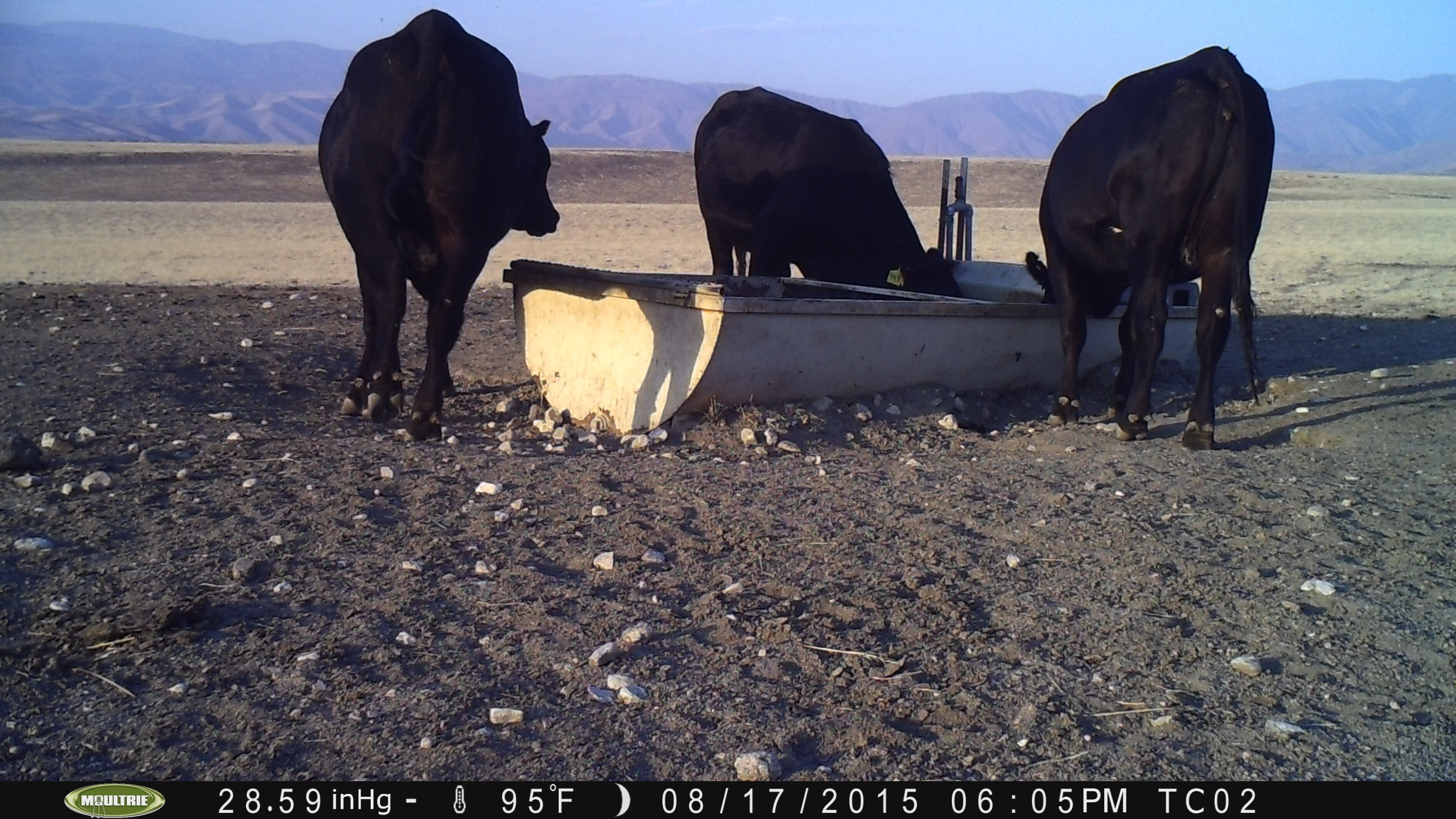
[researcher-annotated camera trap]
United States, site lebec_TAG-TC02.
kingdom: Animalia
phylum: Chordata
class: Mammalia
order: Artiodactyla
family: Bovidae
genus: Bos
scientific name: Bos taurus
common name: domestic cow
Bos taurus (domestic cow).